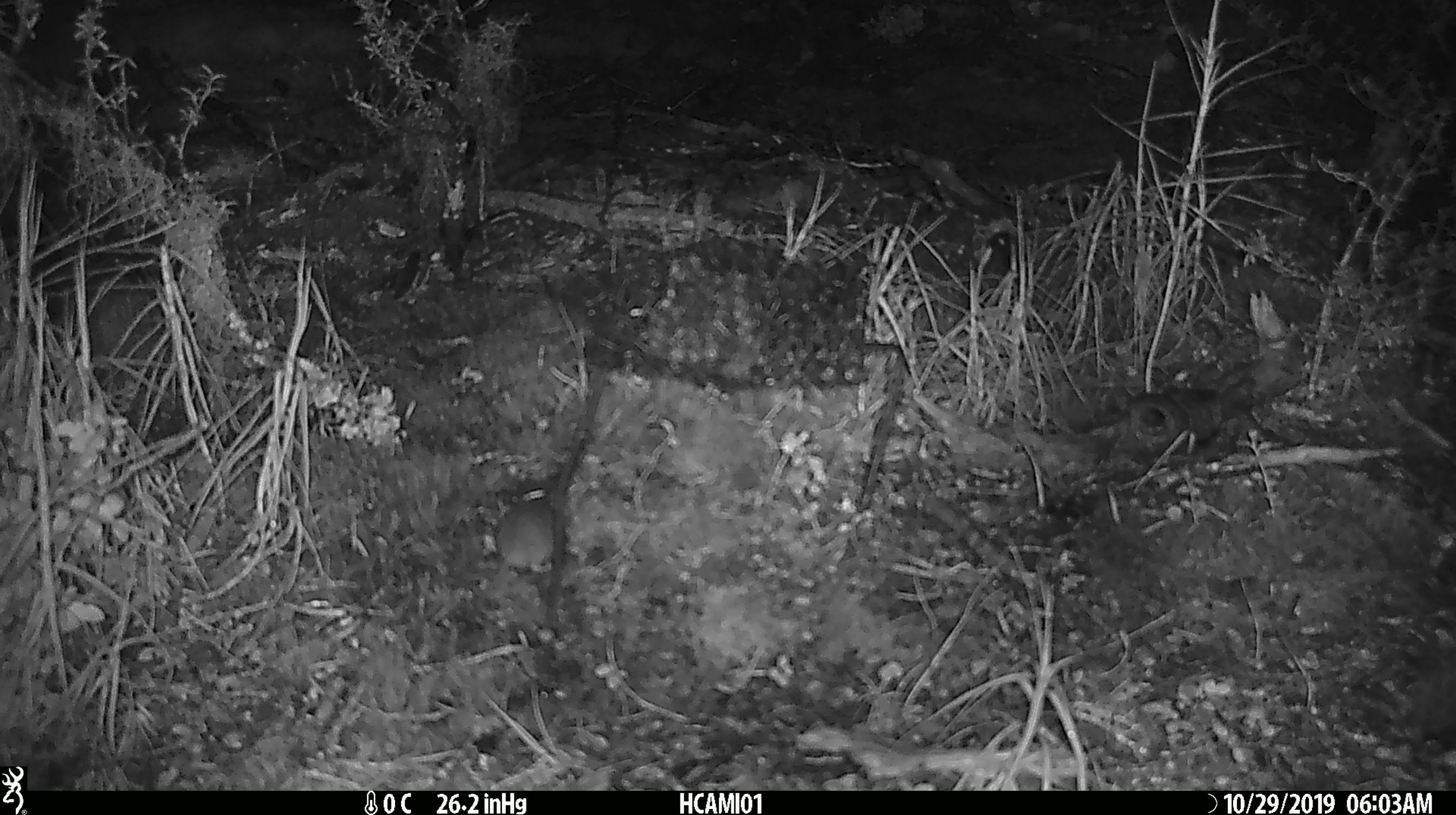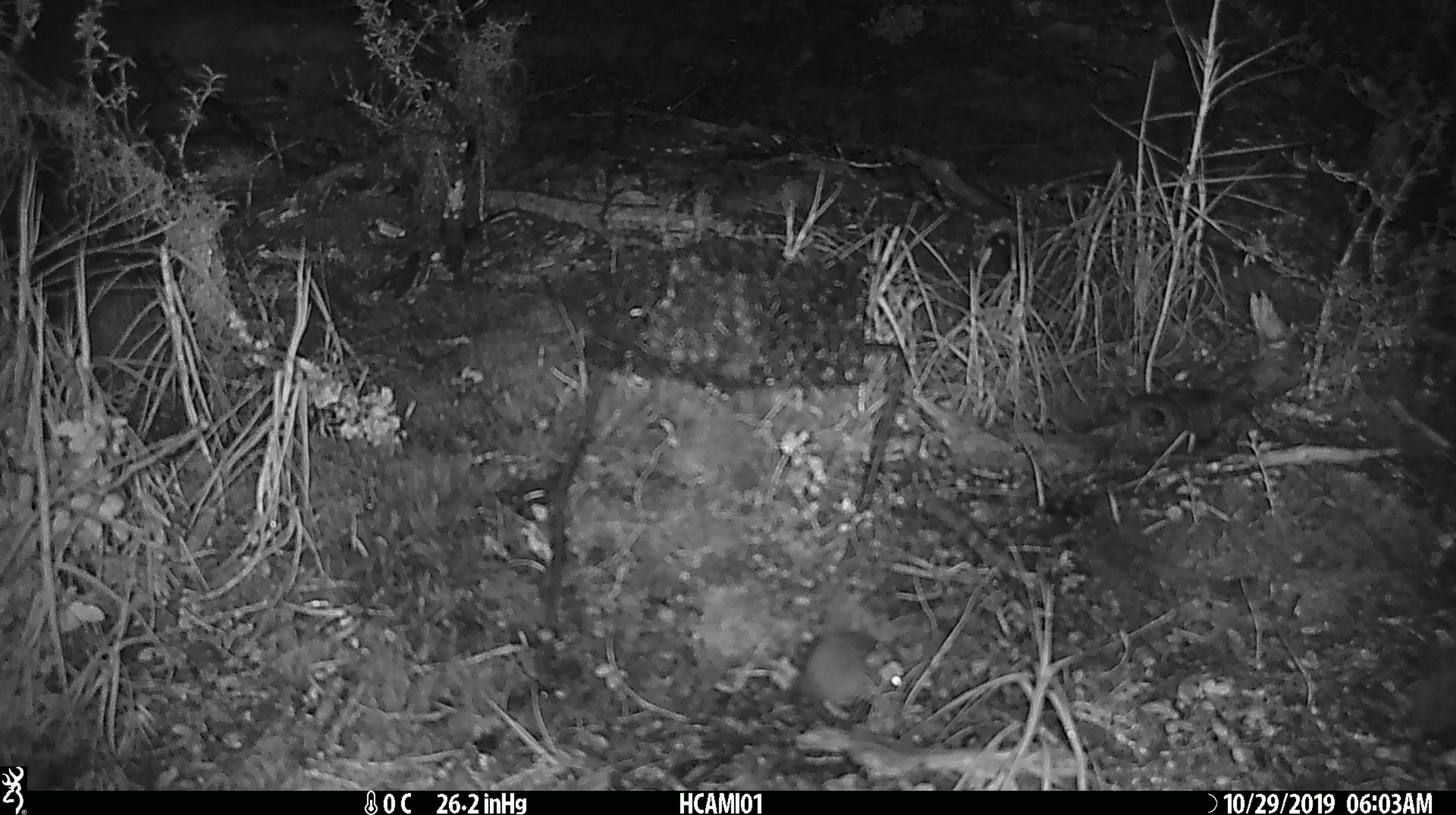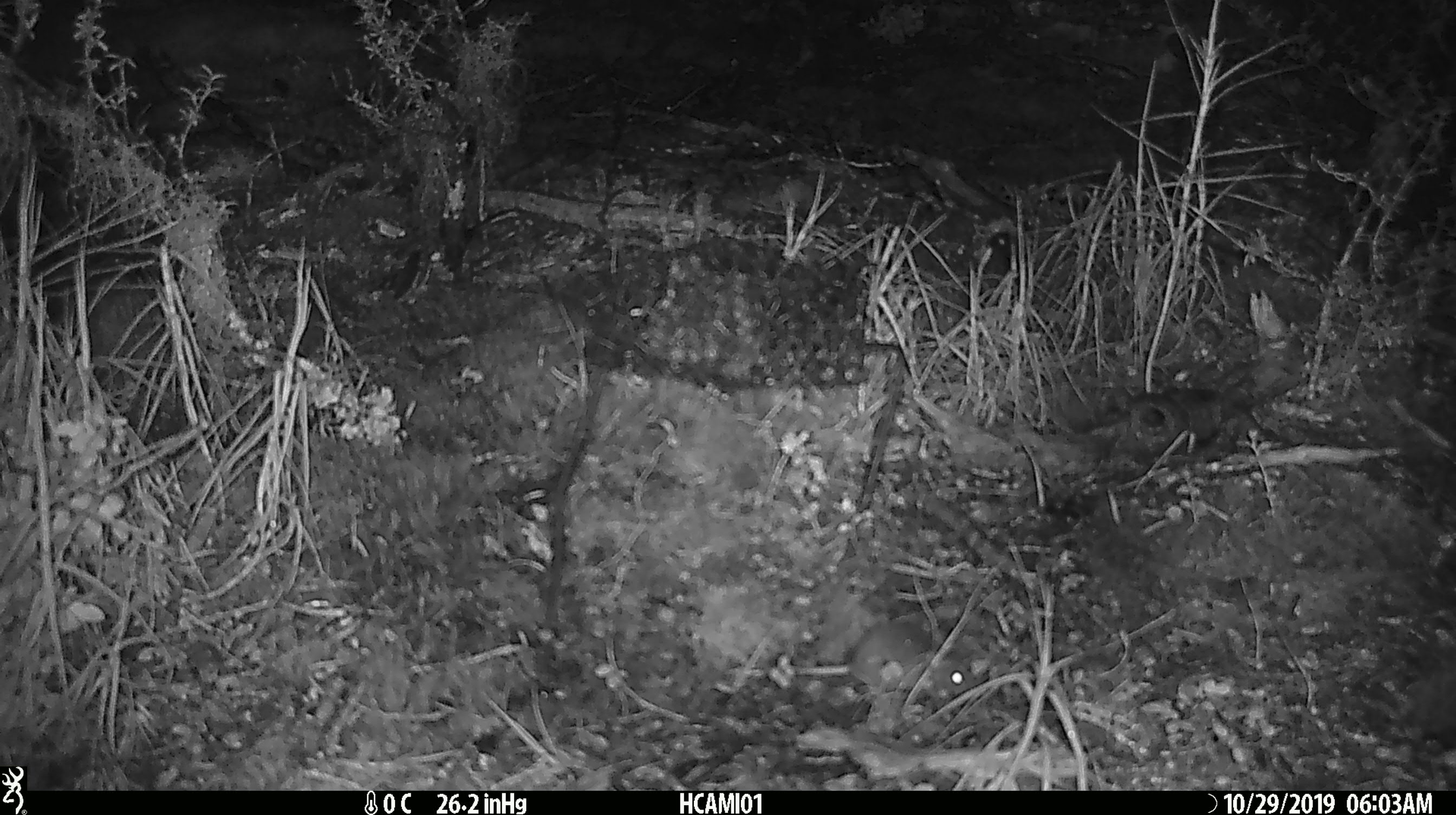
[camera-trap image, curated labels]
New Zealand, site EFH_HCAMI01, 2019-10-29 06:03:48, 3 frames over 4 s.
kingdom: Animalia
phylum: Chordata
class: Mammalia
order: Rodentia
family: Muridae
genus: Mus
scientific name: Mus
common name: mouse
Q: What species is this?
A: Mouse (Mus).